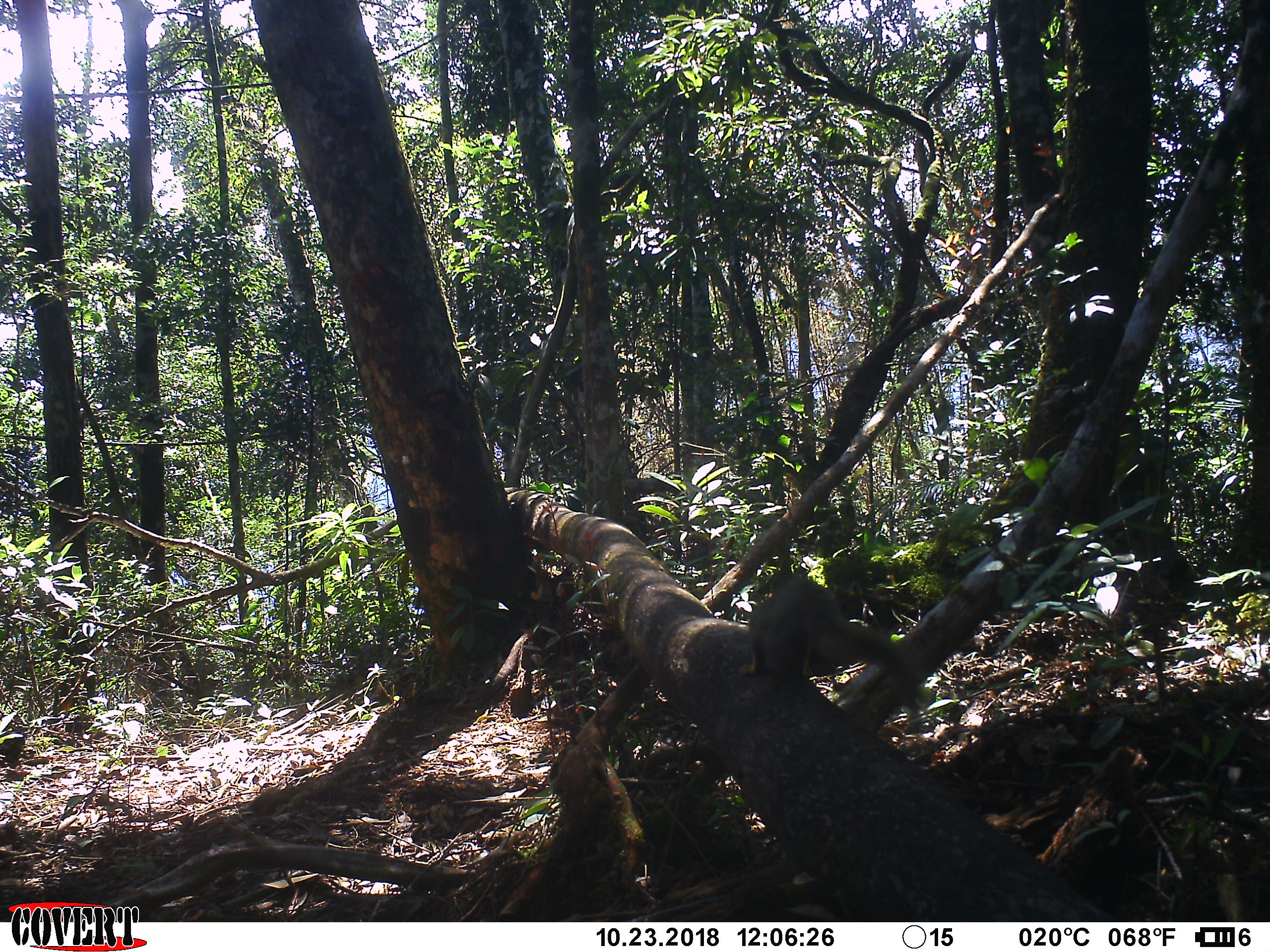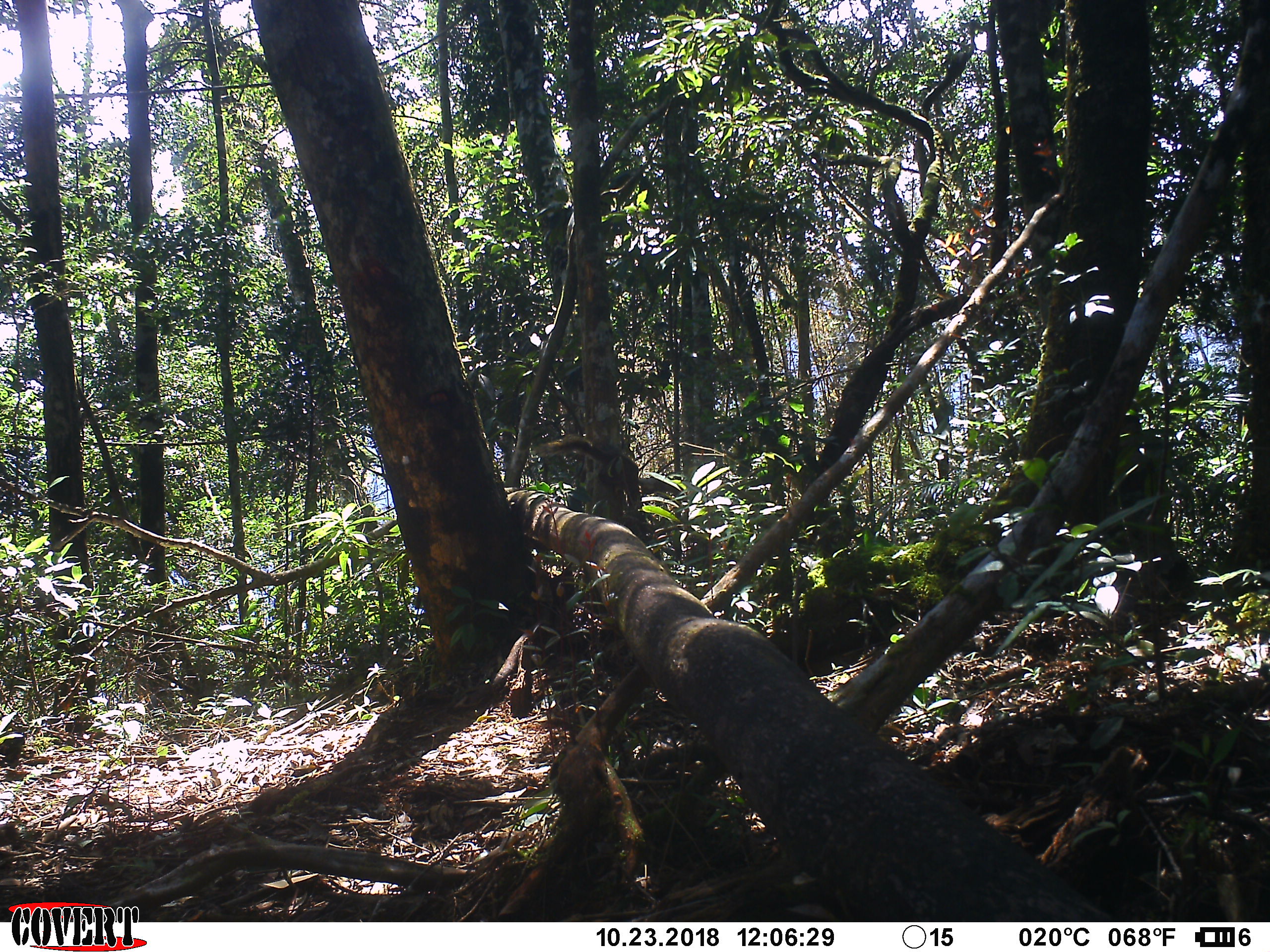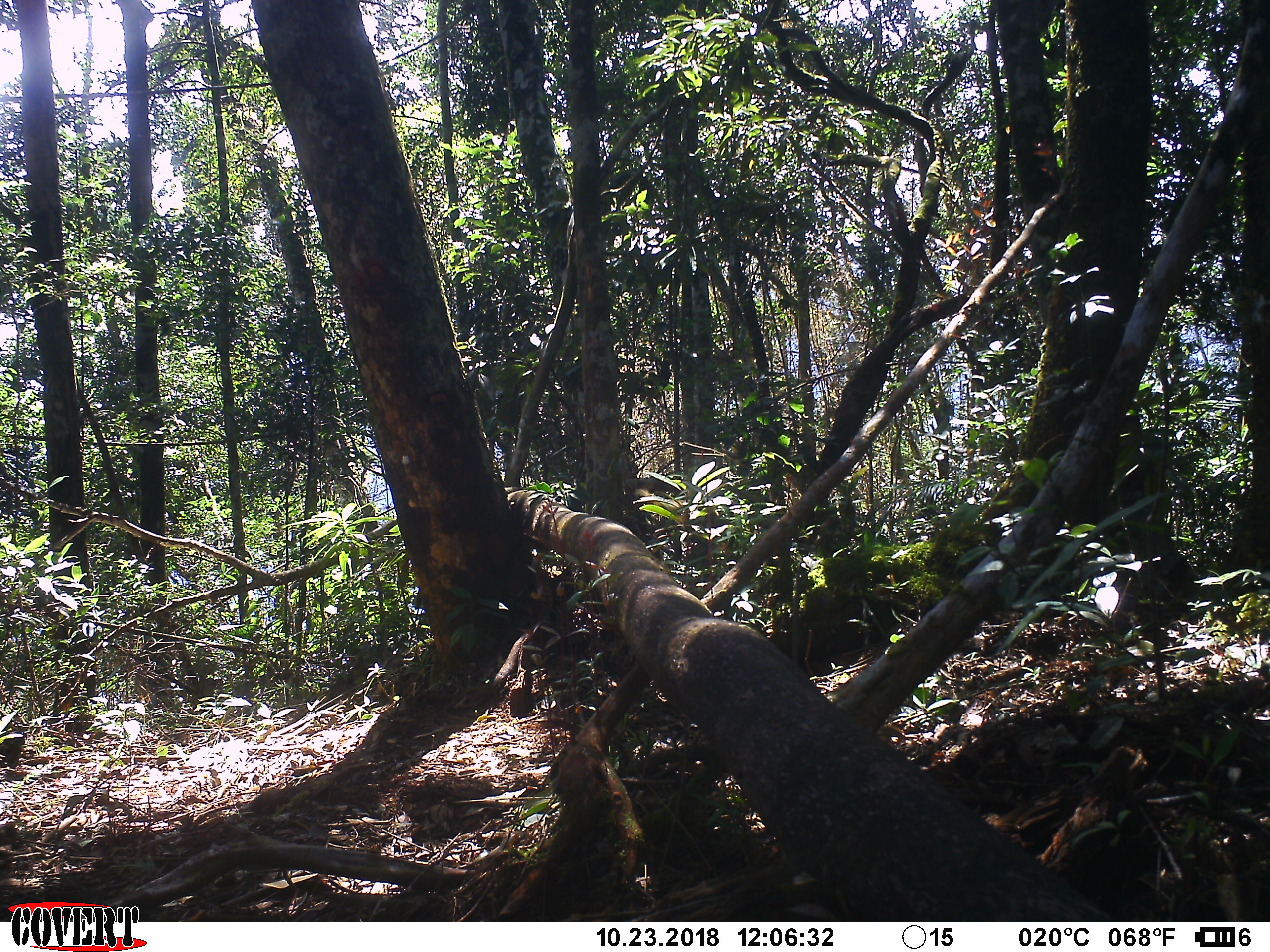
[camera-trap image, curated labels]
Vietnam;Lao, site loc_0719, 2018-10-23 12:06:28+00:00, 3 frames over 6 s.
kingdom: Animalia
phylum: Chordata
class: Mammalia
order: Rodentia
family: Sciuridae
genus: Callosciurus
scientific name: Callosciurus erythraeus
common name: pallas's squirrel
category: pallass squirrel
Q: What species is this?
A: Pallass squirrel (pallas's squirrel) (Callosciurus erythraeus).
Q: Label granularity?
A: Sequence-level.